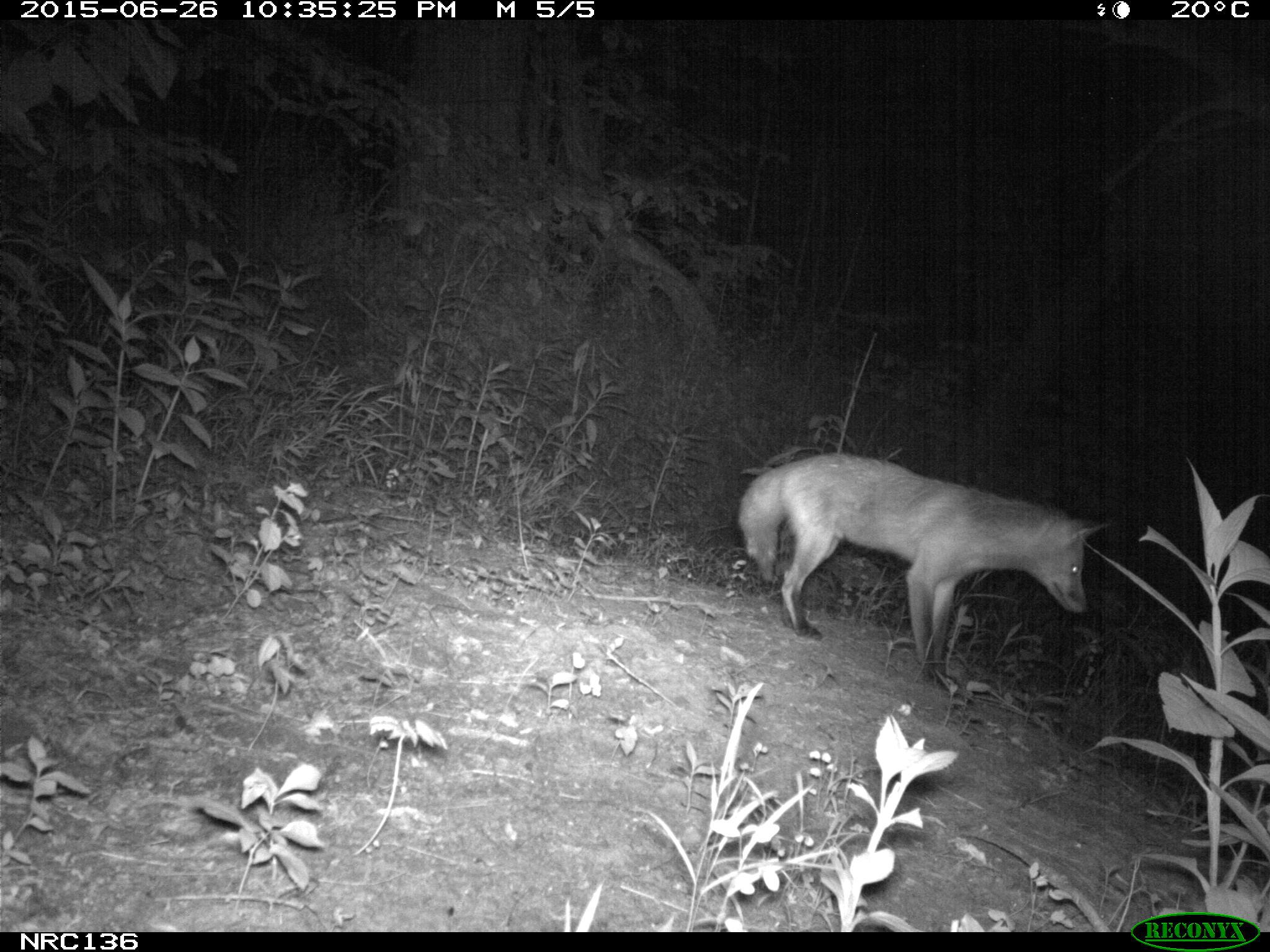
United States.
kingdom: Animalia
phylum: Chordata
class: Mammalia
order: Carnivora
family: Canidae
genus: Vulpes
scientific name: Vulpes vulpes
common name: red fox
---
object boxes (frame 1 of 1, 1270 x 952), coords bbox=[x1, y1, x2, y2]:
Red Fox: bbox=[739, 442, 1111, 675]